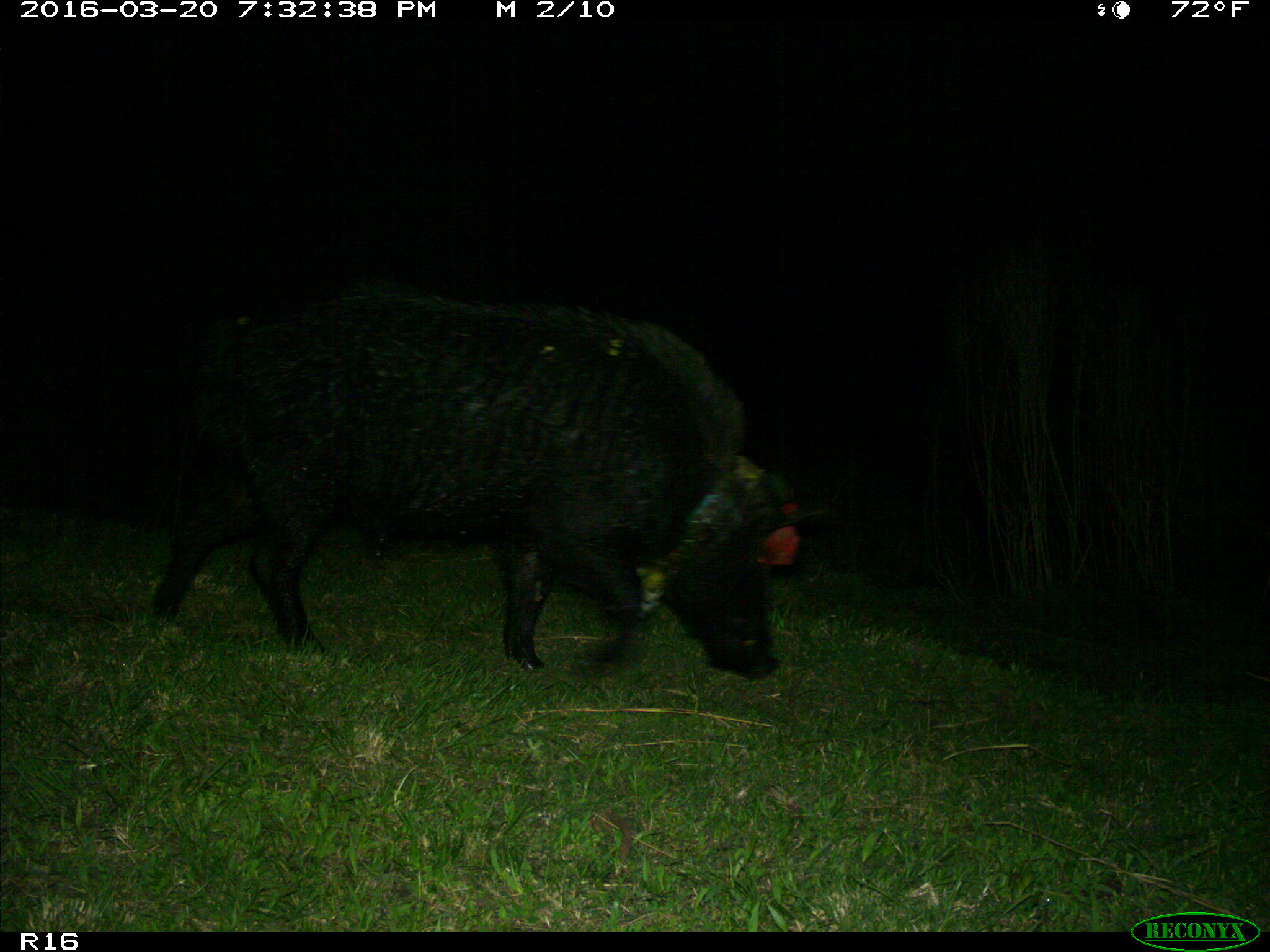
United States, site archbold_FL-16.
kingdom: Animalia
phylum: Chordata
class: Mammalia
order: Artiodactyla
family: Suidae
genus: Sus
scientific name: Sus scrofa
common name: wild boar